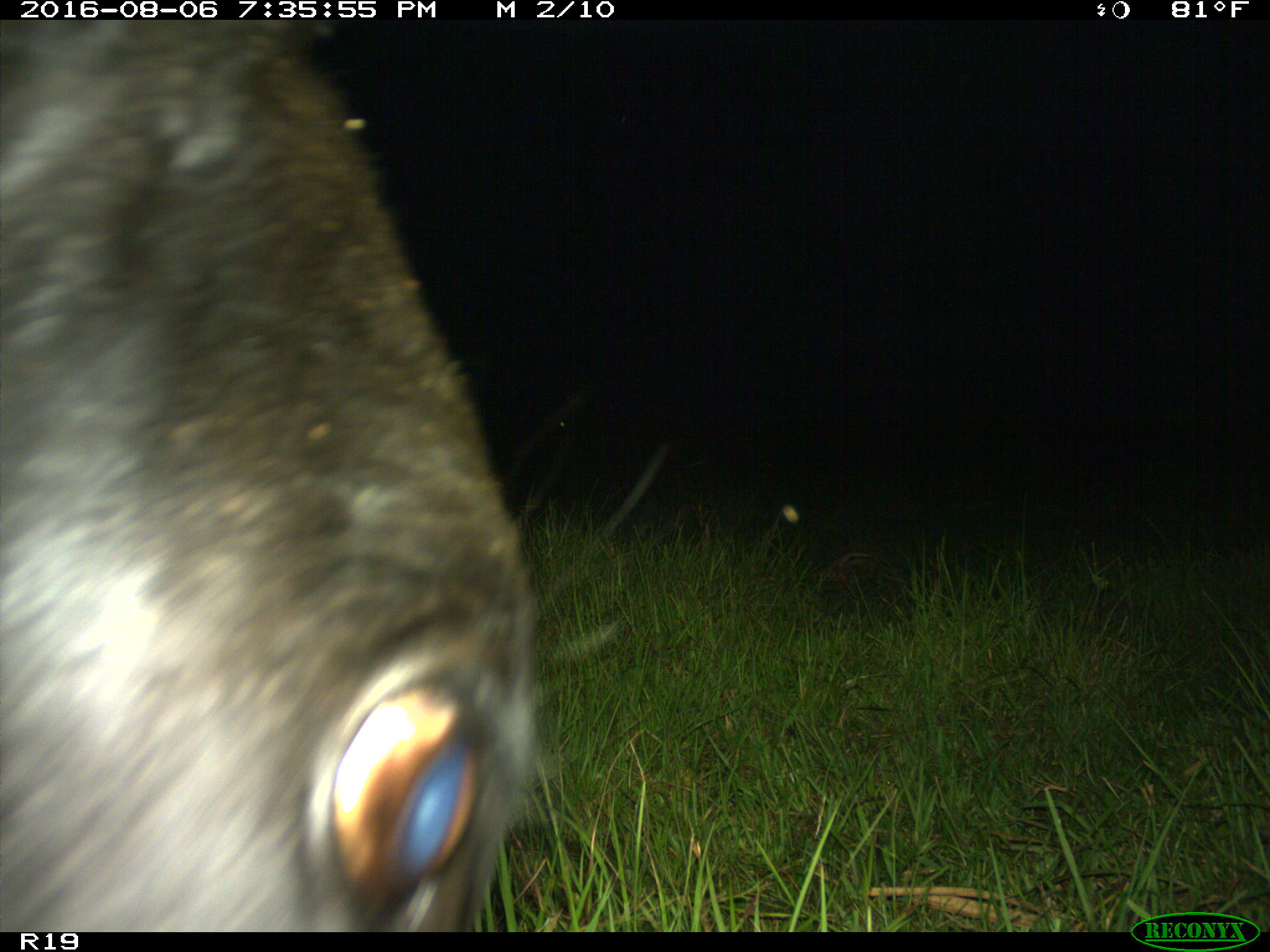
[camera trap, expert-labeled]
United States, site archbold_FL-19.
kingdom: Animalia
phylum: Chordata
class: Mammalia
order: Artiodactyla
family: Bovidae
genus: Bos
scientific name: Bos taurus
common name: domestic cow